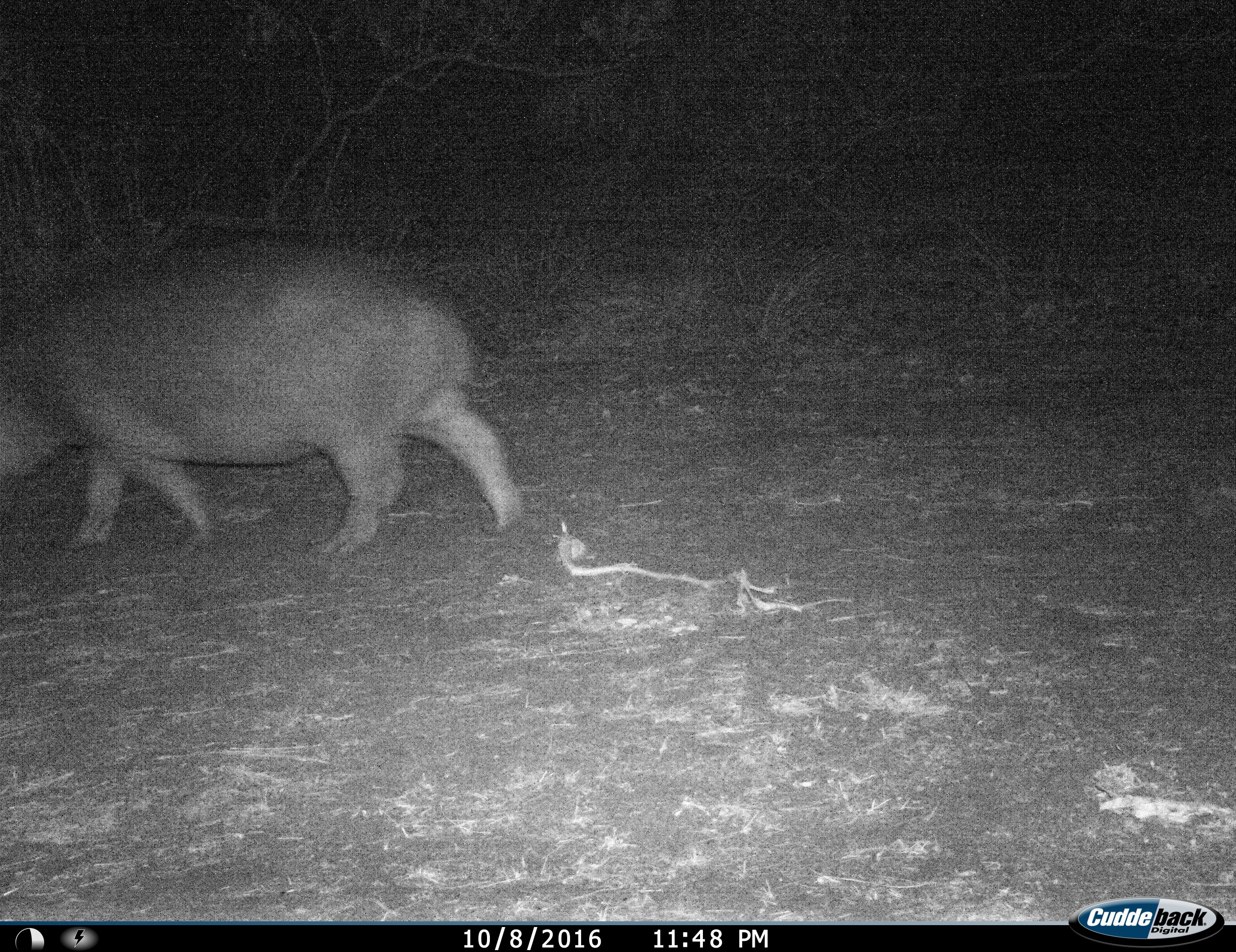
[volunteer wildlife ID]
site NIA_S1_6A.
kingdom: Animalia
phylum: Chordata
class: Mammalia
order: Artiodactyla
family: Hippopotamidae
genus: Hippopotamus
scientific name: Hippopotamus amphibius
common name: hippopotamus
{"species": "hippopotamus (Hippopotamus amphibius)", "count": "1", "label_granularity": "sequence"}